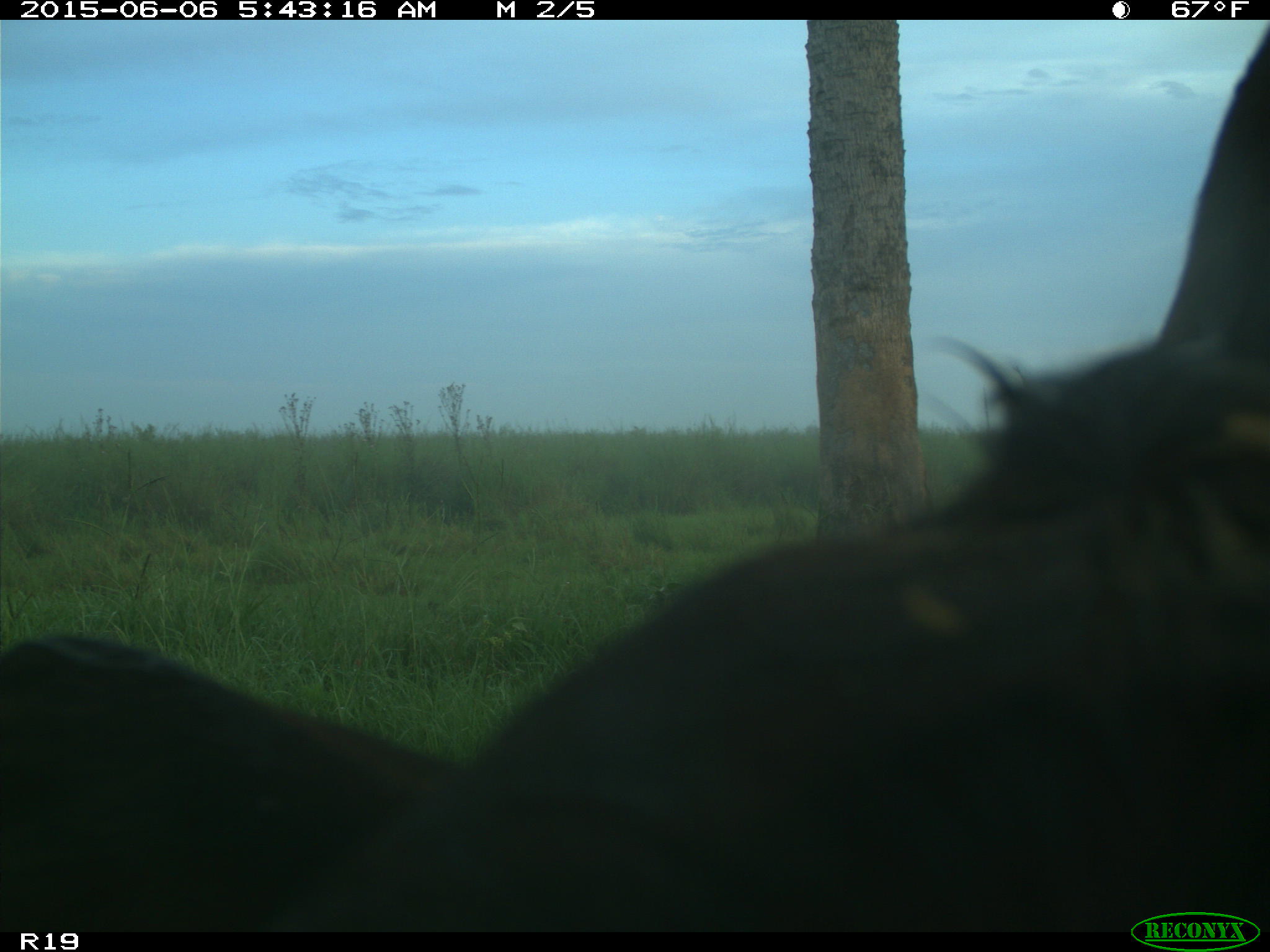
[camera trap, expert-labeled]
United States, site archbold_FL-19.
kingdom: Animalia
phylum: Chordata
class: Mammalia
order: Artiodactyla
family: Bovidae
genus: Bos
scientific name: Bos taurus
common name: domestic cow